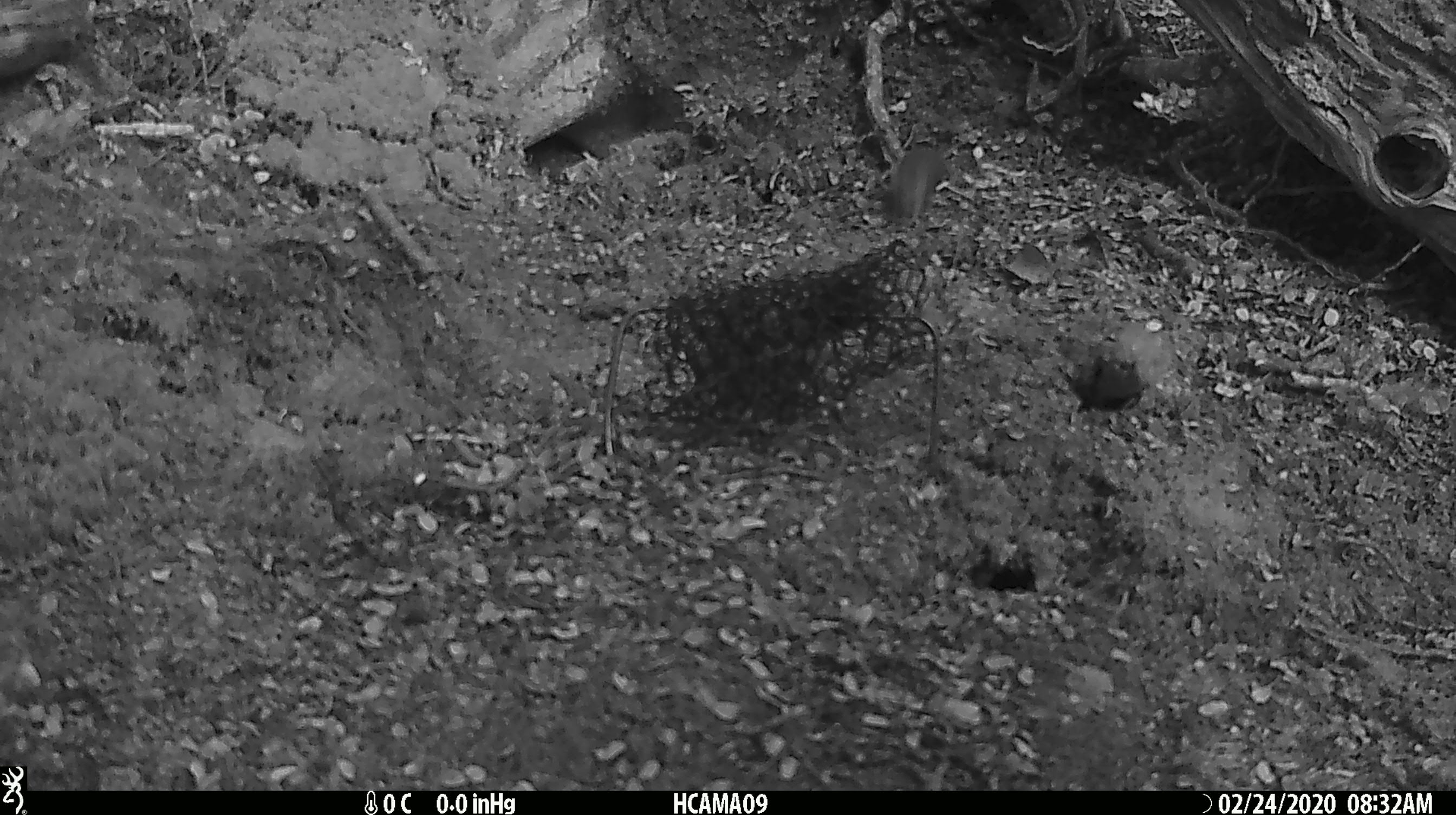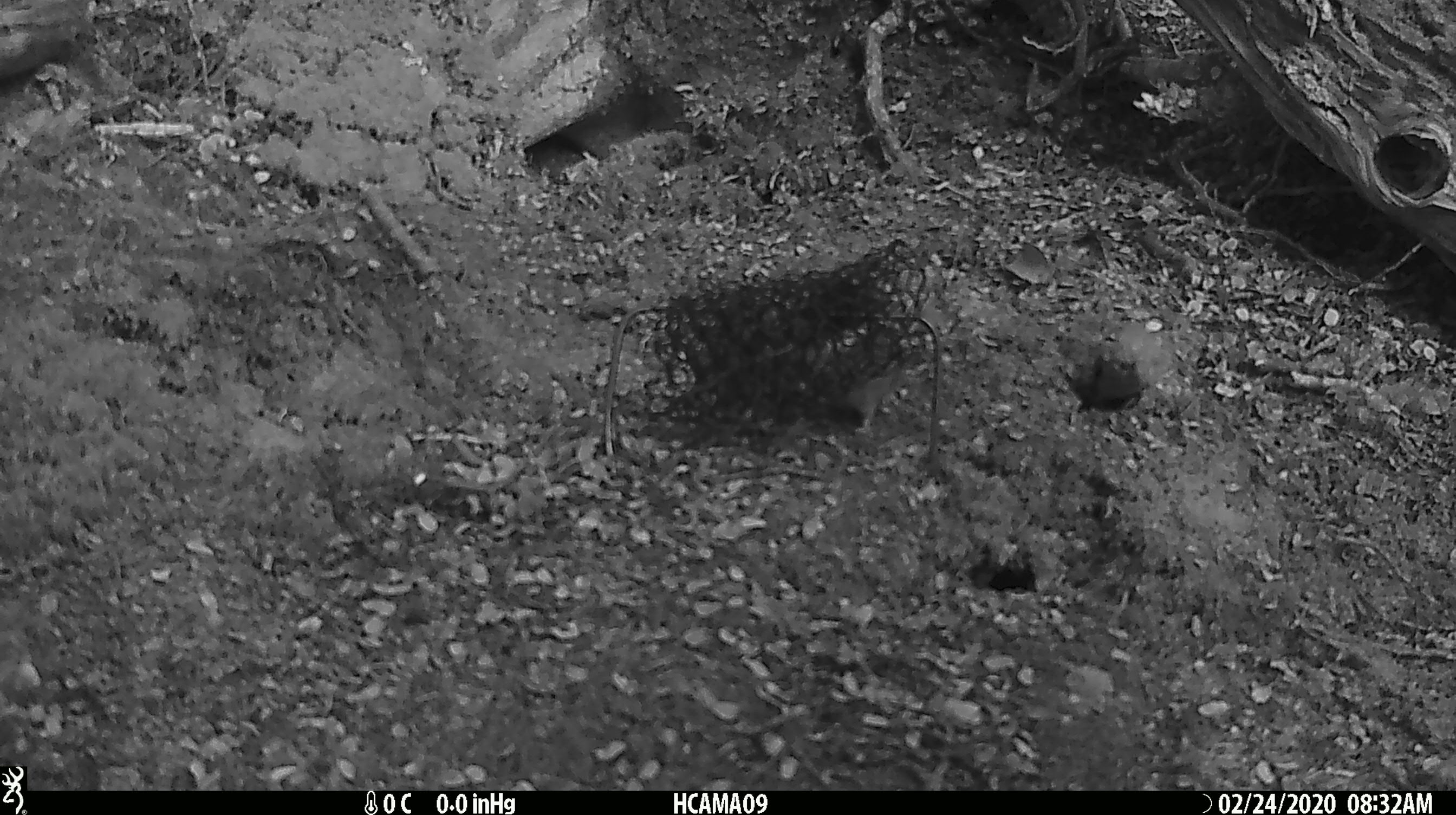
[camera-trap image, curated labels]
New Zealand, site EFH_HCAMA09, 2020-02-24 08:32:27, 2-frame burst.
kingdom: Animalia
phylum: Chordata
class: Mammalia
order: Rodentia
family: Muridae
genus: Mus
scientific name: Mus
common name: mouse